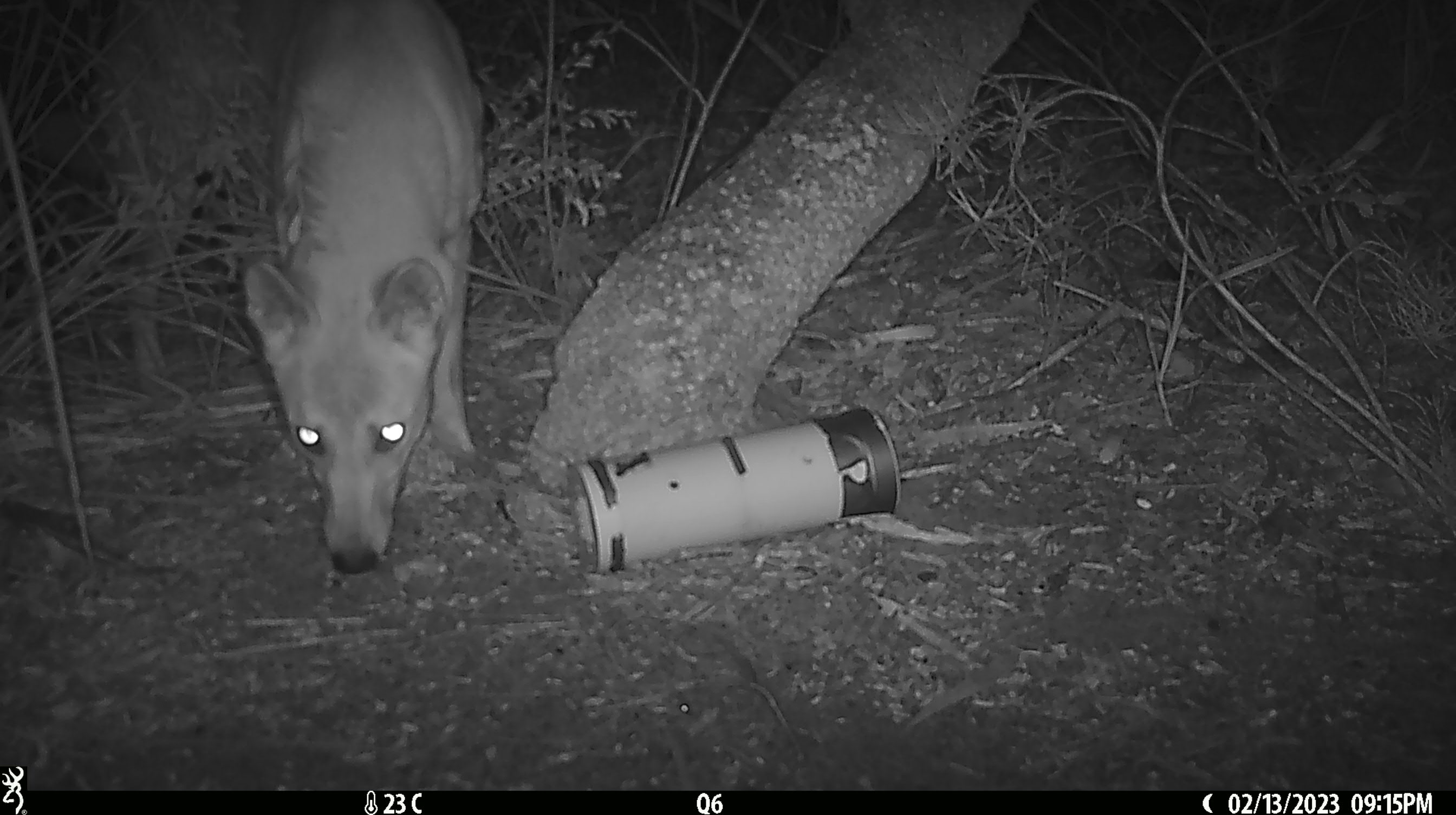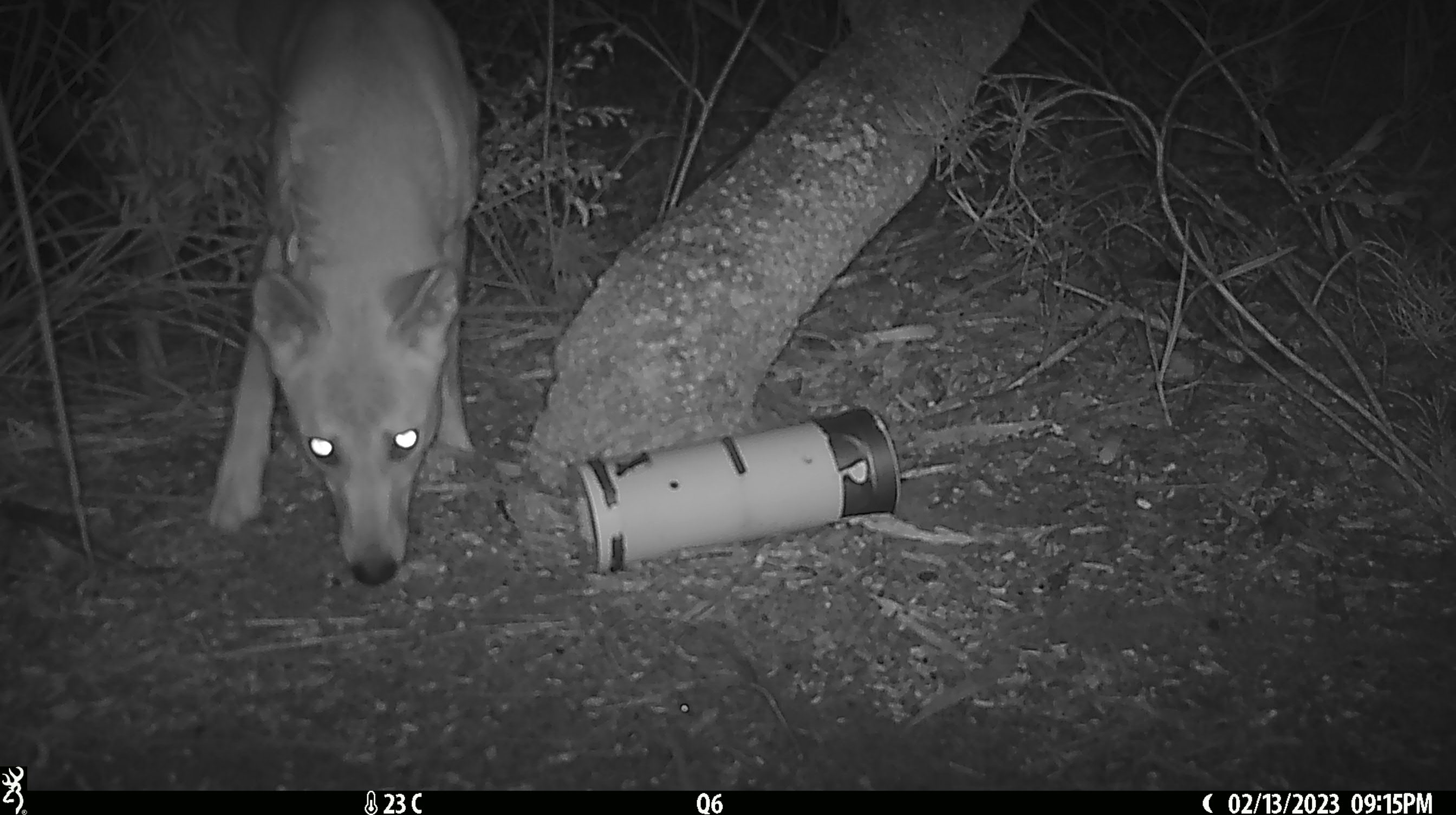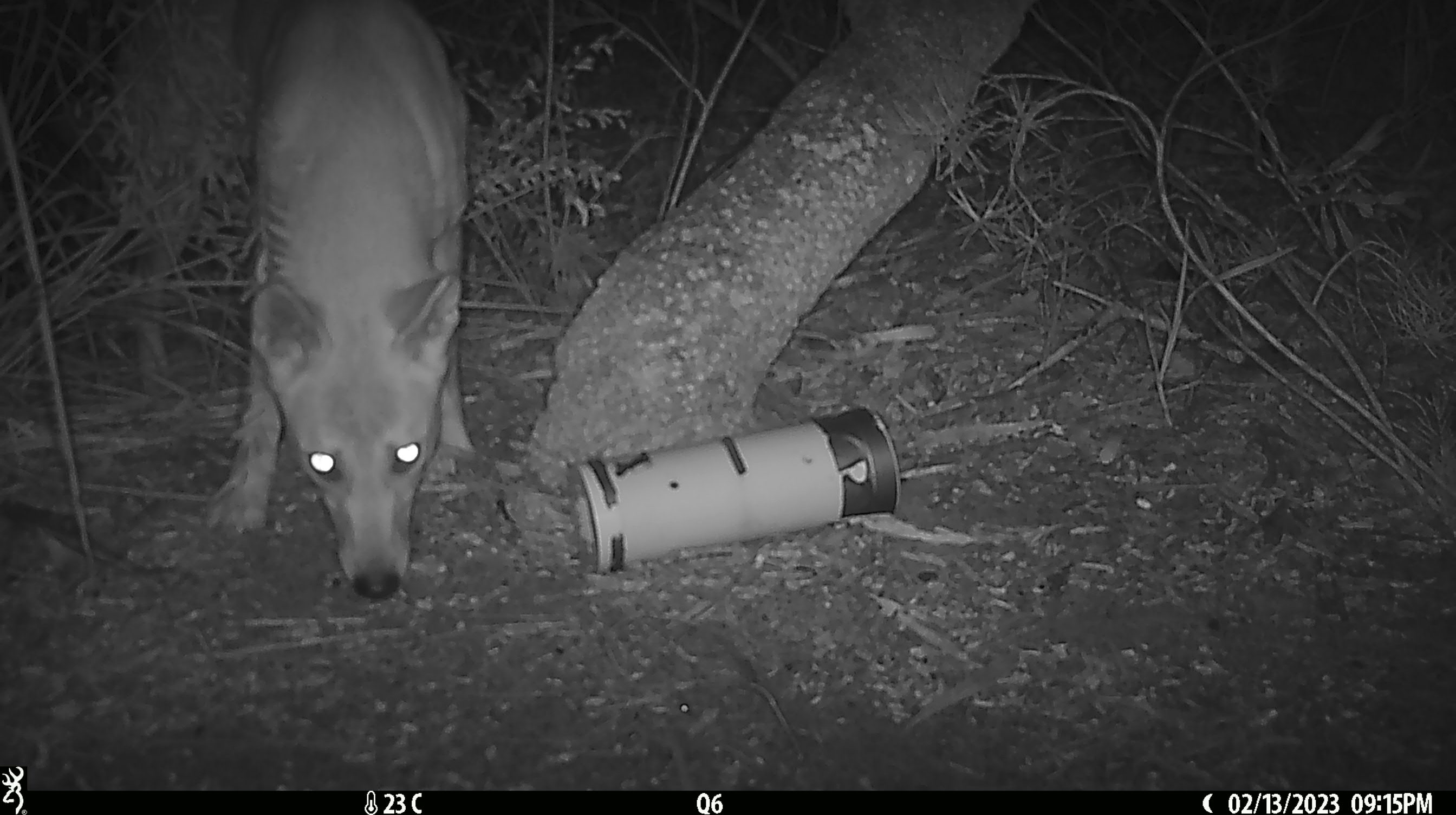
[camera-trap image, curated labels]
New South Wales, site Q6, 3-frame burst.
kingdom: Animalia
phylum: Chordata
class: Mammalia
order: Carnivora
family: Canidae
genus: Canis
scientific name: Canis familiaris dingo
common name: dingo